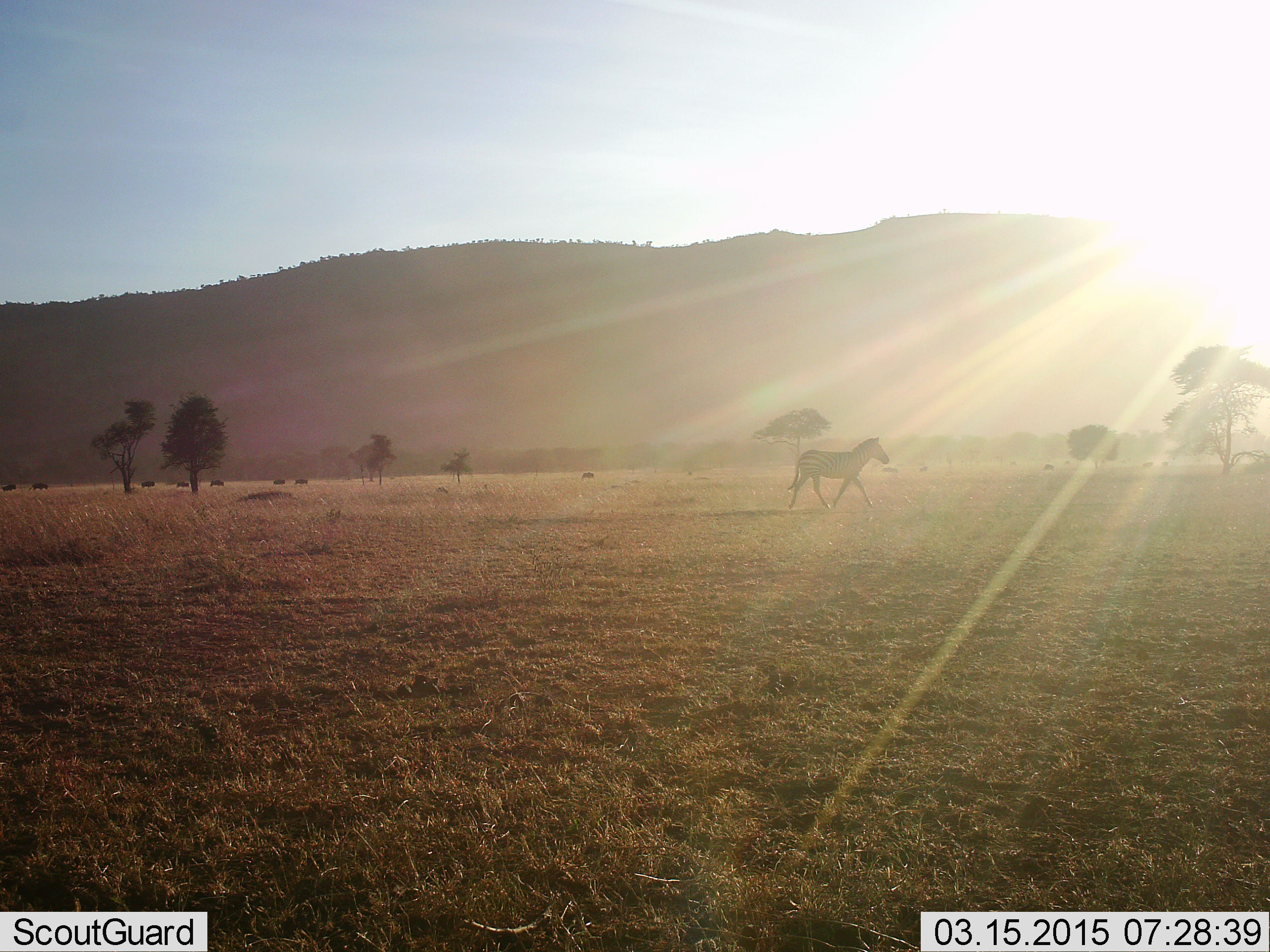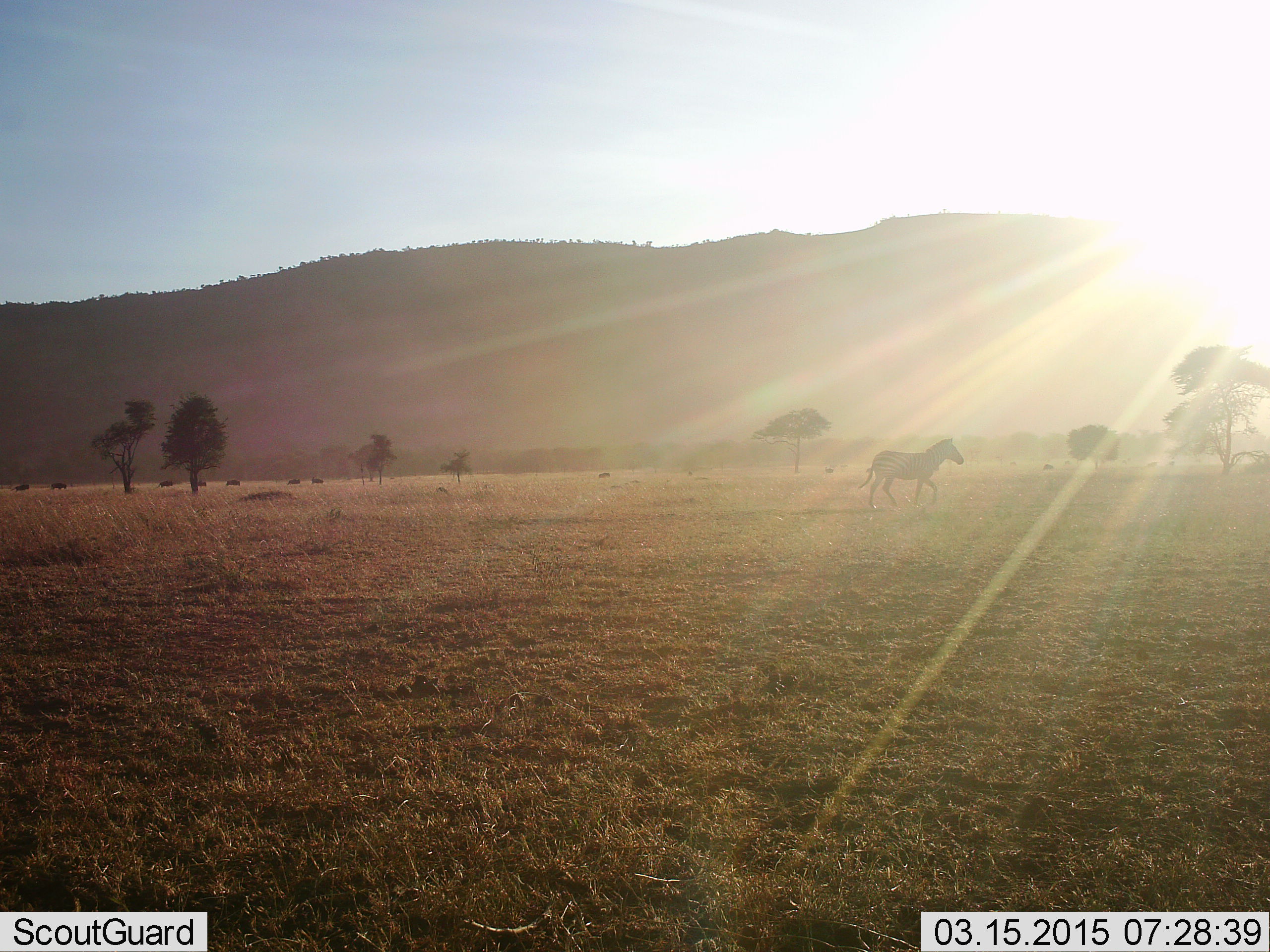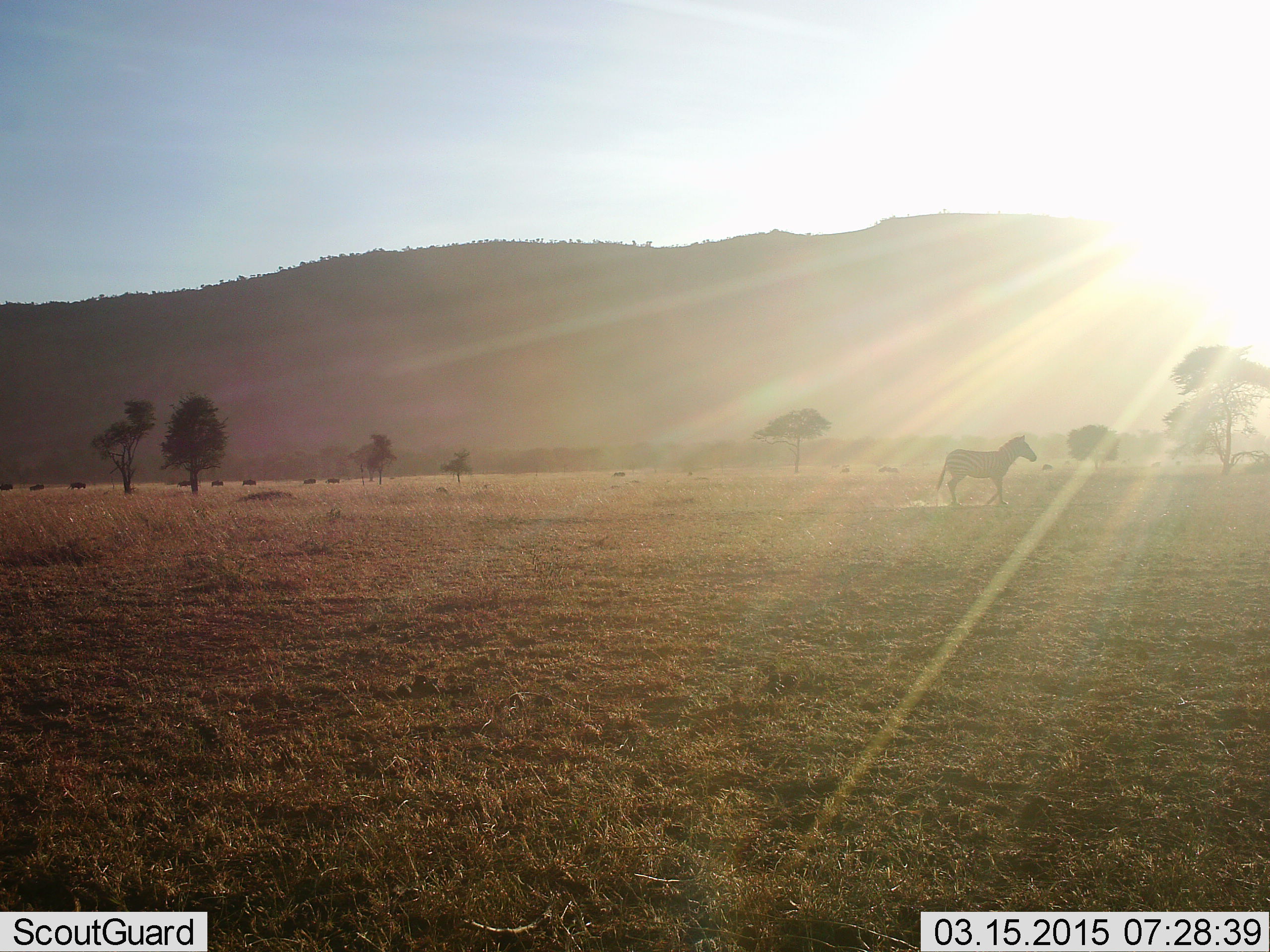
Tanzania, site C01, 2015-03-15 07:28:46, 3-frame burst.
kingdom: Animalia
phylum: Chordata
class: Mammalia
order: Artiodactyla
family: Bovidae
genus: Connochaetes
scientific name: Connochaetes taurinus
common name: blue wildebeest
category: wildebeest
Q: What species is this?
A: Wildebeest (blue wildebeest) (Connochaetes taurinus).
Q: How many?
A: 11-50.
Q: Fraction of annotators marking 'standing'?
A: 10%.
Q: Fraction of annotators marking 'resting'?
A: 0%.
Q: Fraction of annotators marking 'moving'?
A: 90%.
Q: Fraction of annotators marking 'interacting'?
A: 0%.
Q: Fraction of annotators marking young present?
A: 0%.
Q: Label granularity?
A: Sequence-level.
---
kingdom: Animalia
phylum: Chordata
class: Mammalia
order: Perissodactyla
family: Equidae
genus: Equus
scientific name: Equus quagga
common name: plains zebra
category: zebra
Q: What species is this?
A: Zebra (plains zebra) (Equus quagga).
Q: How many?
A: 1.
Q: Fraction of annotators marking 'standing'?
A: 6%.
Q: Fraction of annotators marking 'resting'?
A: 0%.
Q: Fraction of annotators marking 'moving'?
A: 100%.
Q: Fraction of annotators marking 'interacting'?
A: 0%.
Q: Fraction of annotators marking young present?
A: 0%.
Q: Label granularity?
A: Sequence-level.